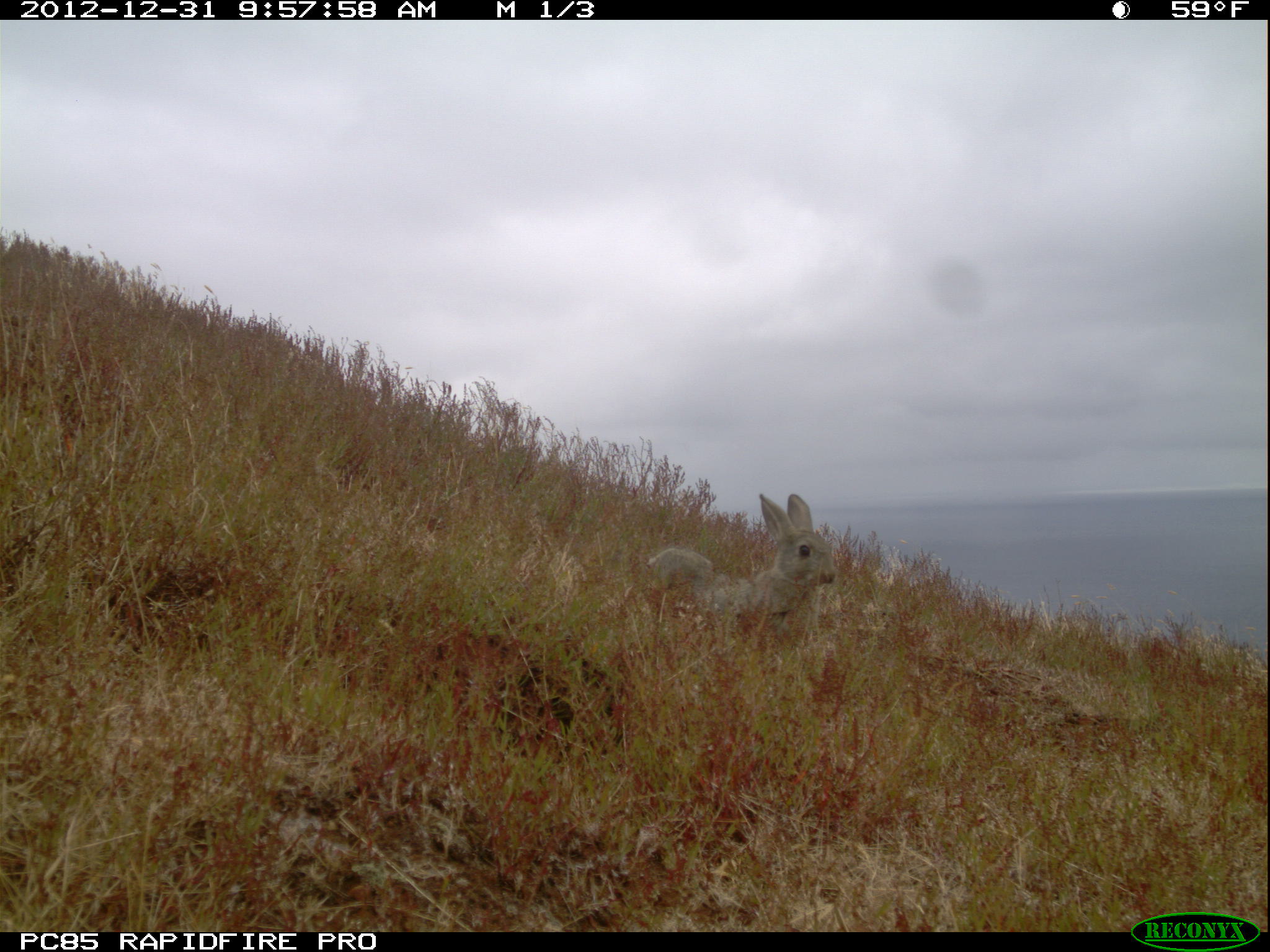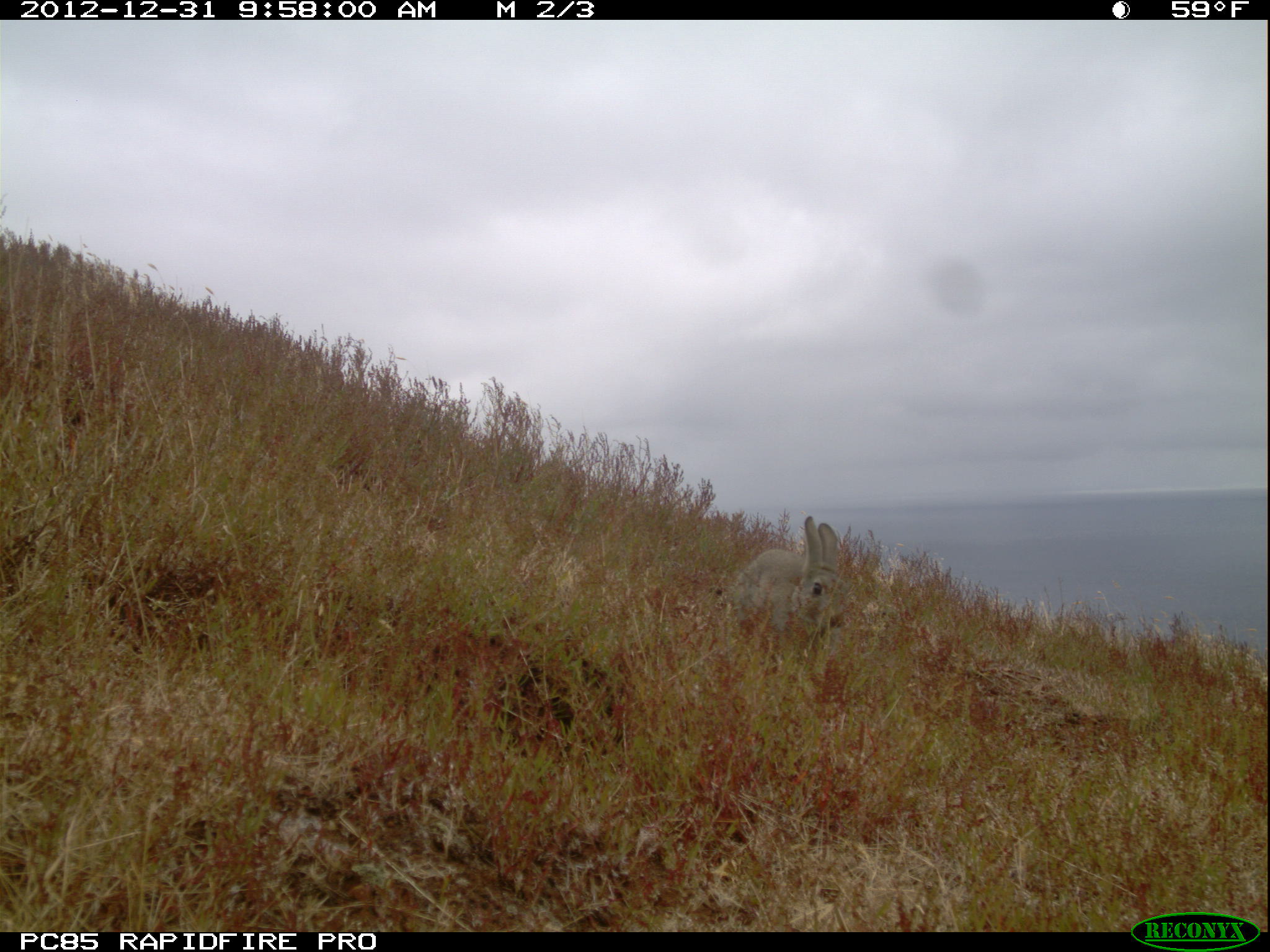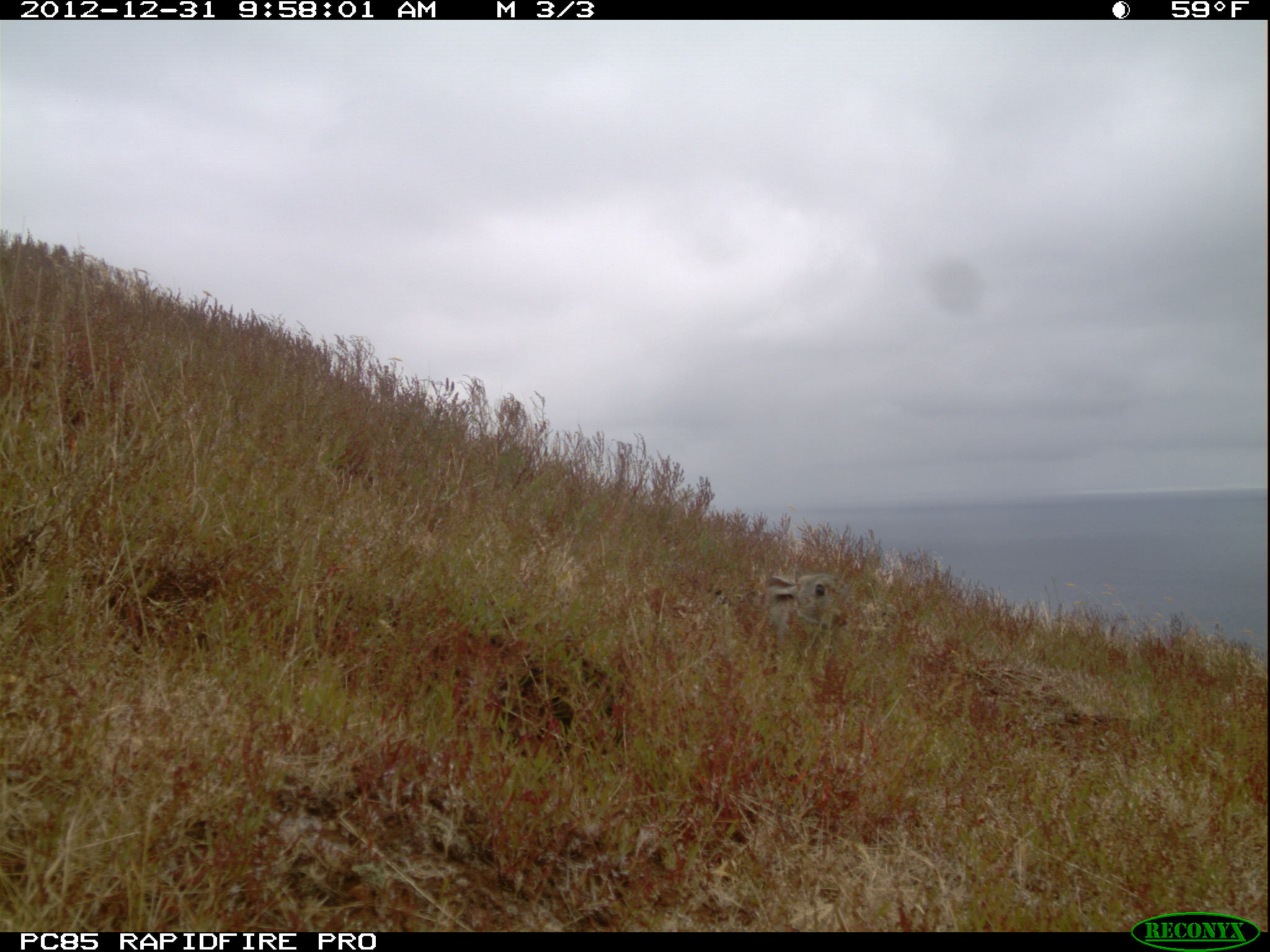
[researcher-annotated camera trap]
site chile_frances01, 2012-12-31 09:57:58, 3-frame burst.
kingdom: Animalia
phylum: Chordata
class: Mammalia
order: Lagomorpha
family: Leporidae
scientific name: Leporidae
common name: rabbits and hares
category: rabbit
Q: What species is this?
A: Rabbit (rabbits and hares) (Leporidae).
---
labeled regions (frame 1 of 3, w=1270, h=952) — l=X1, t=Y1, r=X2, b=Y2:
rabbit: l=639, t=491, r=839, b=652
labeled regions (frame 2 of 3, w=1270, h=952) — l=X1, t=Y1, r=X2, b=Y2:
rabbit: l=719, t=515, r=848, b=654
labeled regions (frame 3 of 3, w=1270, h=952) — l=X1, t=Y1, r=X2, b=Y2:
rabbit: l=755, t=568, r=846, b=657